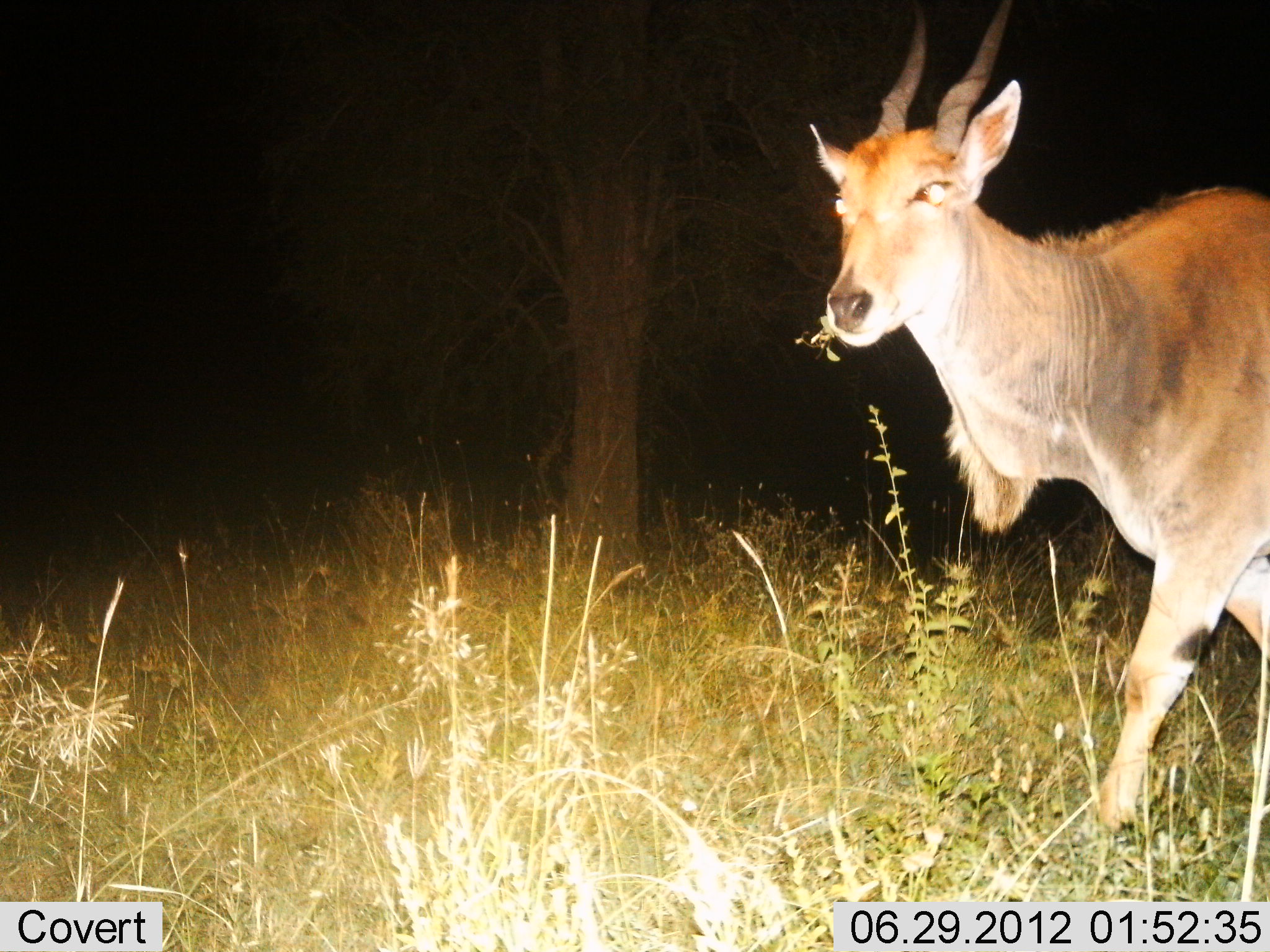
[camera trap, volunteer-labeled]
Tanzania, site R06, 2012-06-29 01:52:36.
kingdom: Animalia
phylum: Chordata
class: Mammalia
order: Artiodactyla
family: Bovidae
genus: Tragelaphus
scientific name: Tragelaphus oryx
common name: eland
Eland (Tragelaphus oryx), count 1. Behavior (volunteer vote fractions): standing 30%, resting 0%, moving 60%, interacting 0%. Young present (vote fraction): 0%. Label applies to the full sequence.